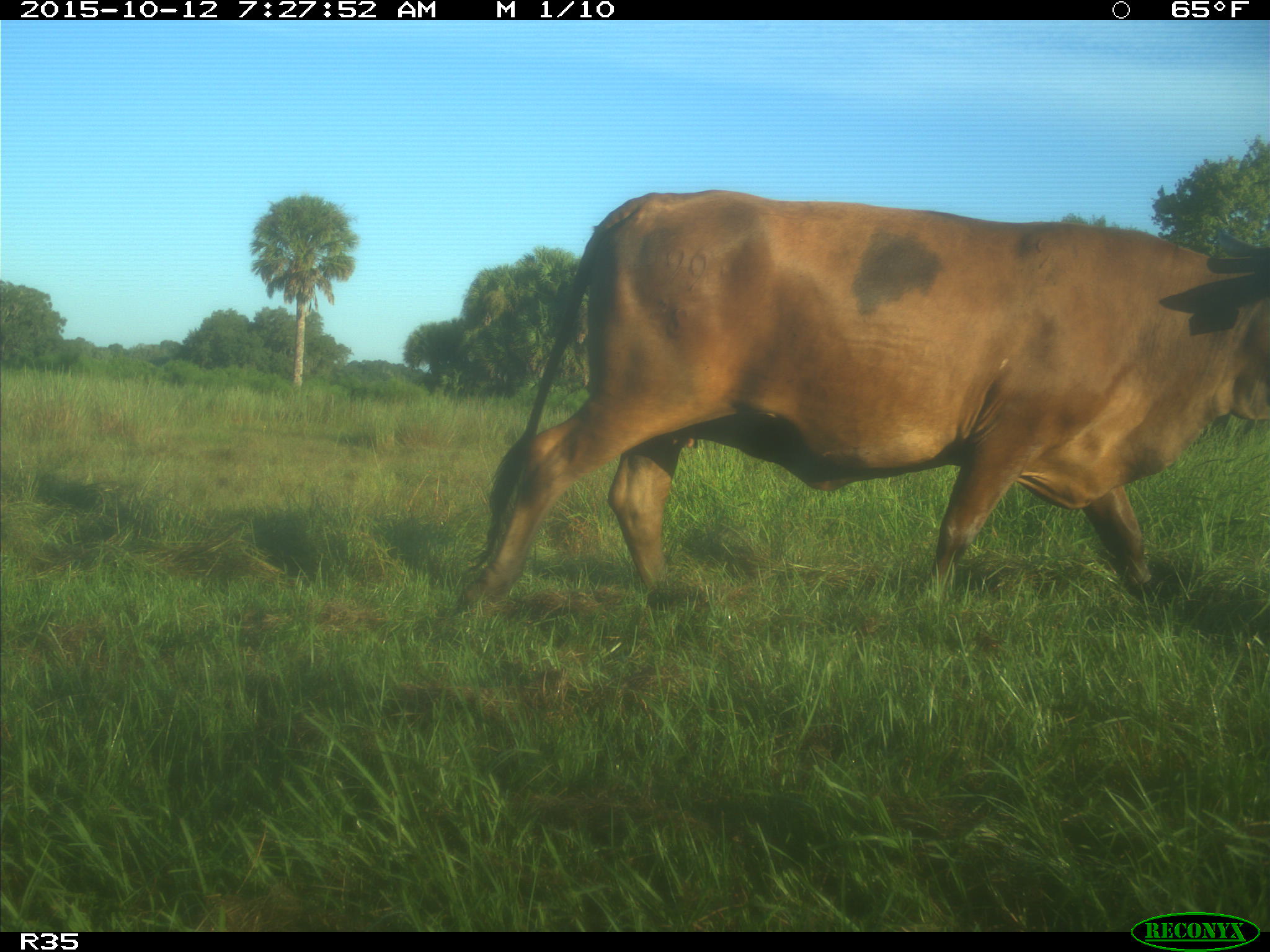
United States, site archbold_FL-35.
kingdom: Animalia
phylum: Chordata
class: Mammalia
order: Artiodactyla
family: Bovidae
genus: Bos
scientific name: Bos taurus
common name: domestic cow